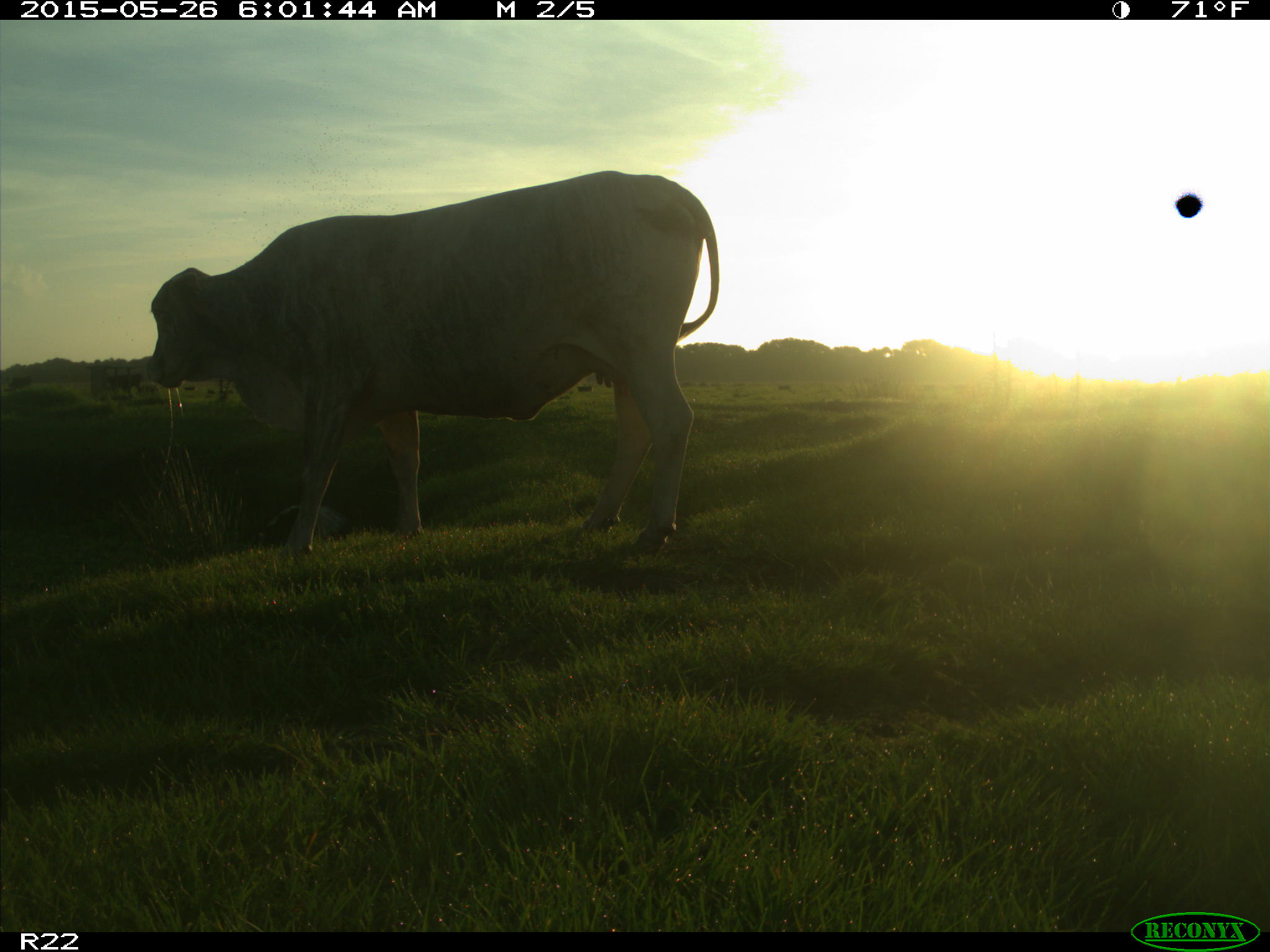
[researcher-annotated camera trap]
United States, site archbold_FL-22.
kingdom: Animalia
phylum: Chordata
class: Mammalia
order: Artiodactyla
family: Bovidae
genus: Bos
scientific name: Bos taurus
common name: domestic cow